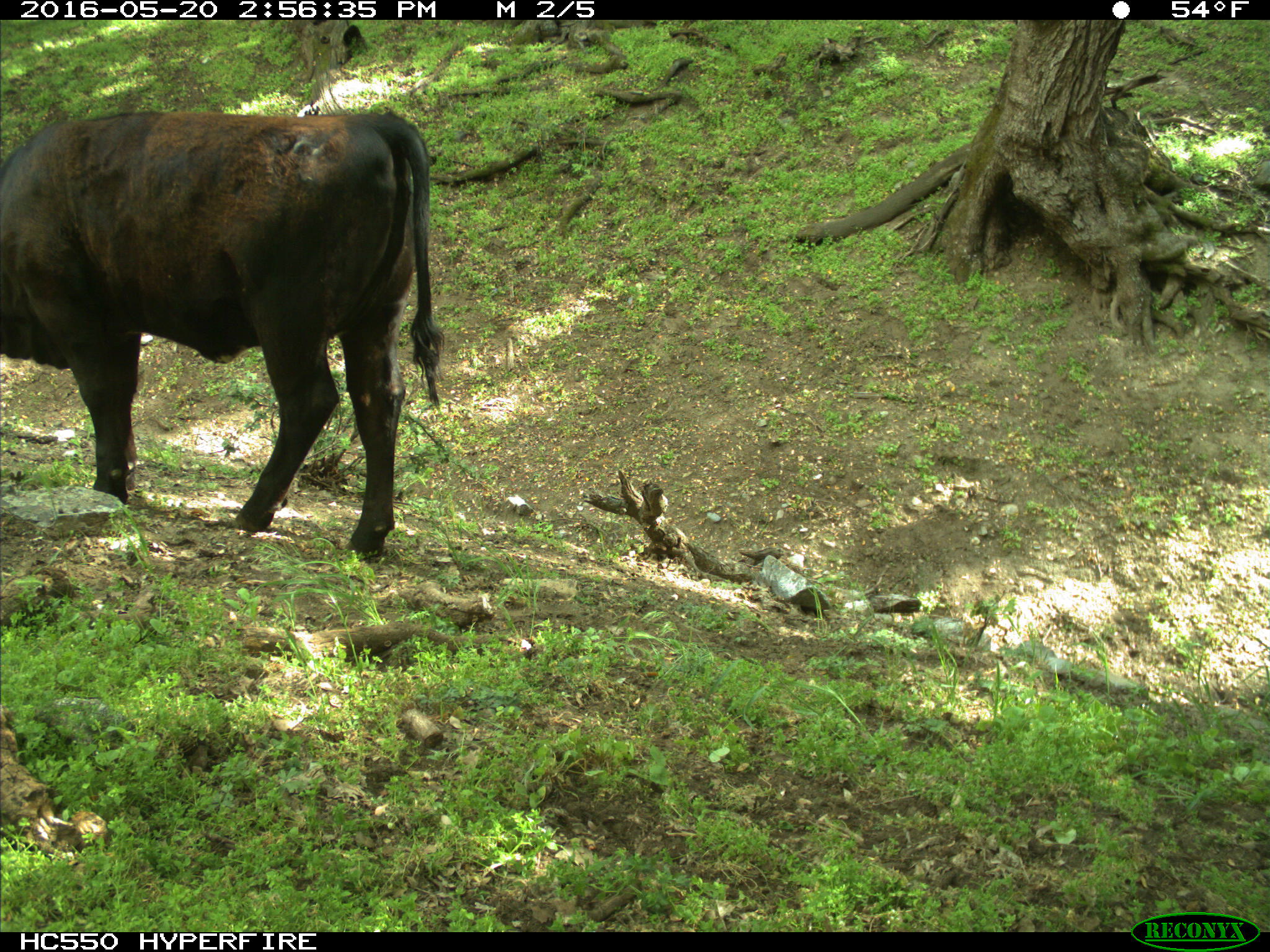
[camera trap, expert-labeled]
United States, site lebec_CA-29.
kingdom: Animalia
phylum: Chordata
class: Mammalia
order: Artiodactyla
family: Bovidae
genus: Bos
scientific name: Bos taurus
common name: domestic cow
Bos taurus (domestic cow).